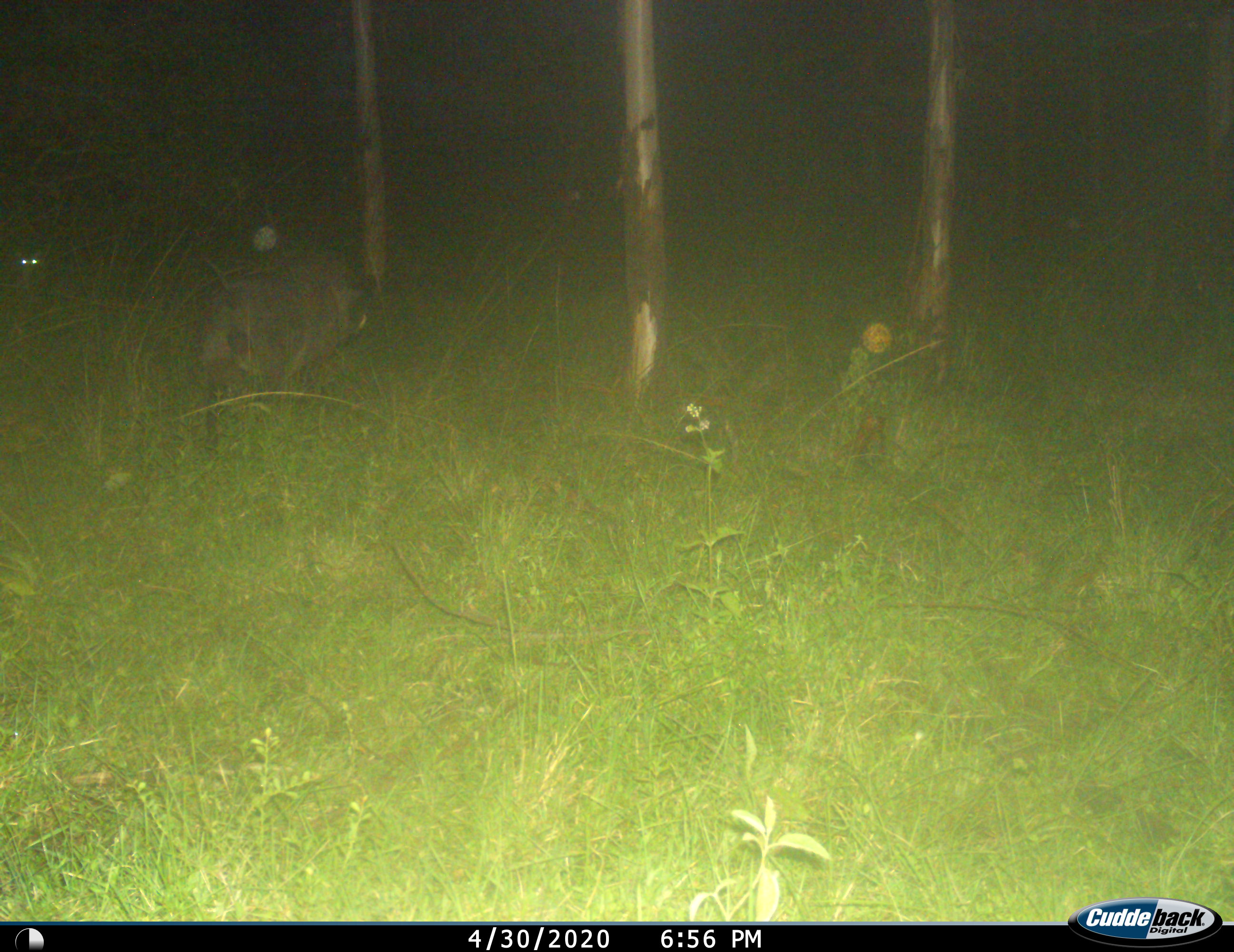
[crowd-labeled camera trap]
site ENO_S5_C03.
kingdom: Animalia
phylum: Chordata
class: Mammalia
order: Artiodactyla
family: Suidae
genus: Phacochoerus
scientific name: Phacochoerus africanus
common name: warthog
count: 1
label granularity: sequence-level